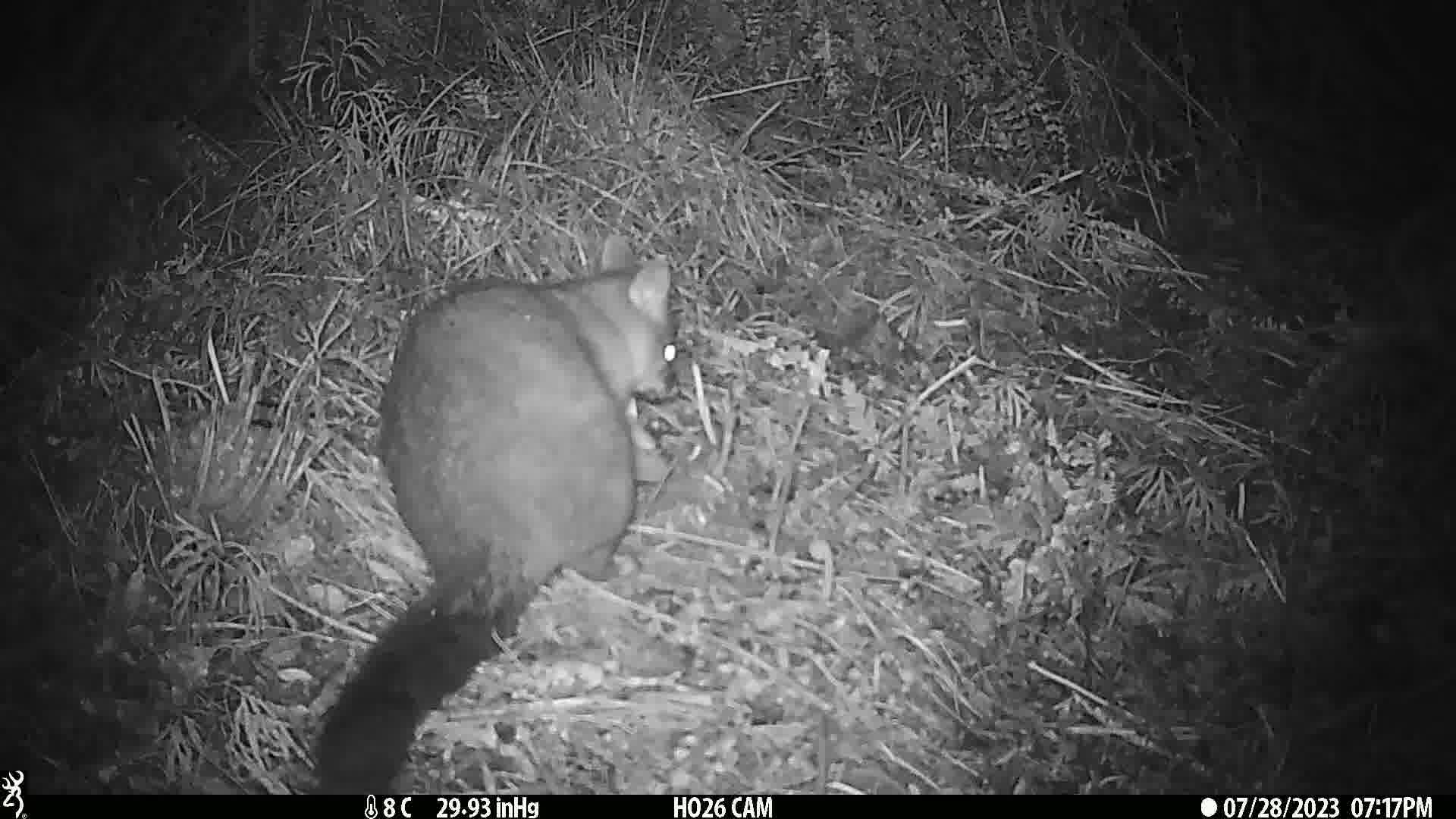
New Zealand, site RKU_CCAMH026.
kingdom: Animalia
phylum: Chordata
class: Mammalia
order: Diprotodontia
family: Phalangeridae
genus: Trichosurus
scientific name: Trichosurus vulpecula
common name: common brushtail possum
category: possum